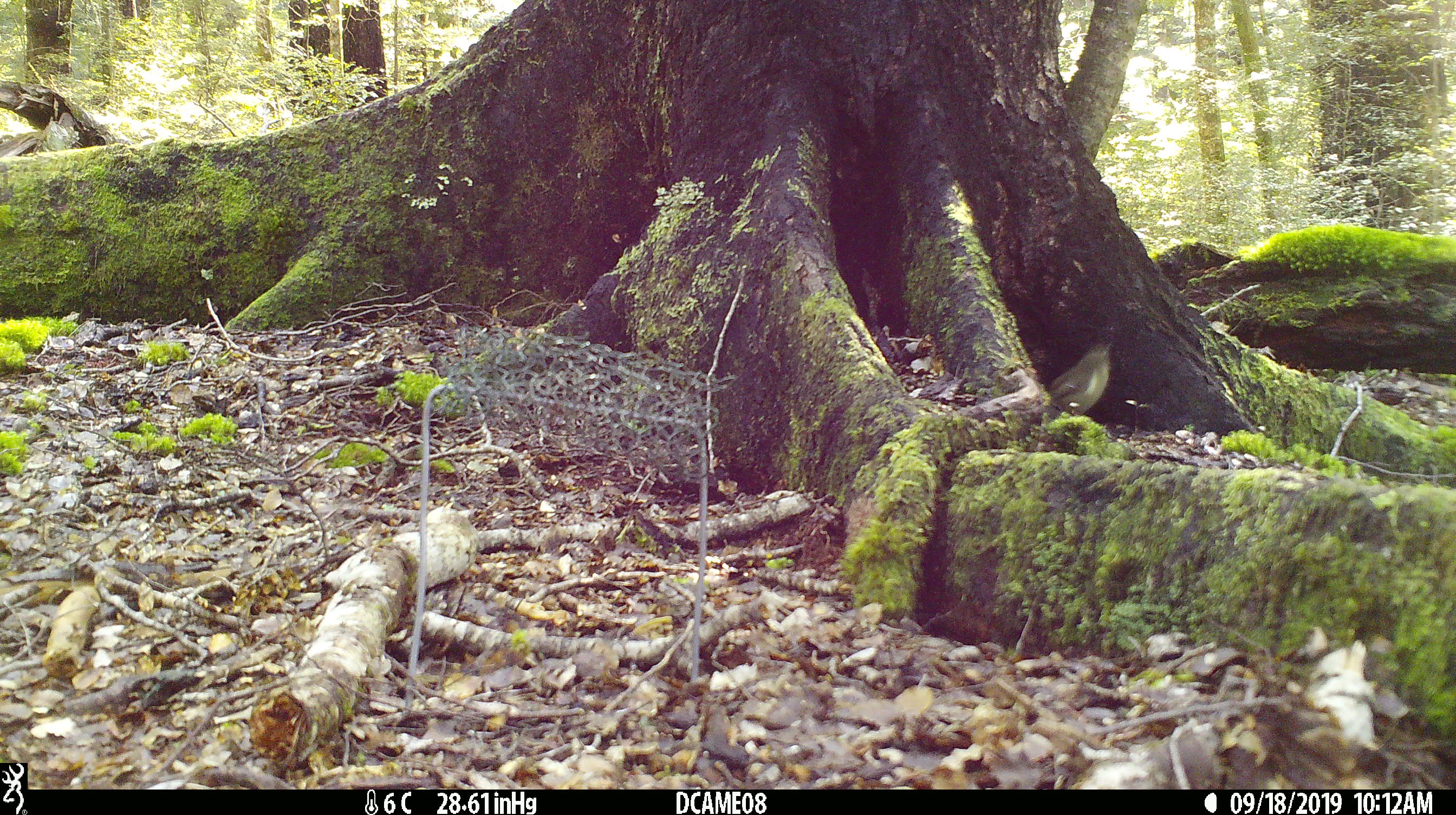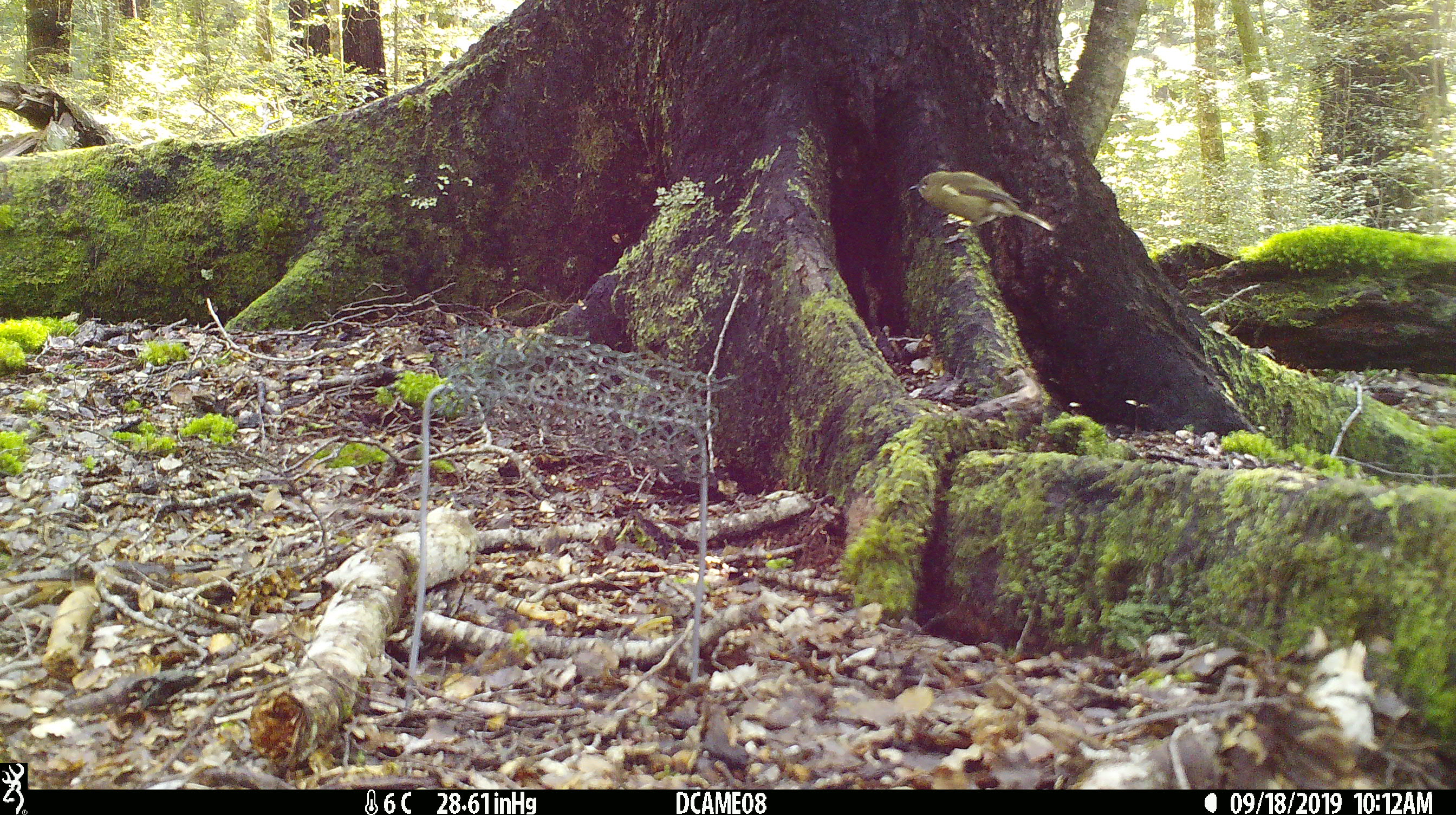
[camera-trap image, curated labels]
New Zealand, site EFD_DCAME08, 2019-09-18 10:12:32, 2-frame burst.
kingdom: Animalia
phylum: Chordata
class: Aves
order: Passeriformes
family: Meliphagidae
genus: Anthornis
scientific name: Anthornis melanura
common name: new zealand bellbird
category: bellbird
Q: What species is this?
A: Bellbird (new zealand bellbird) (Anthornis melanura).